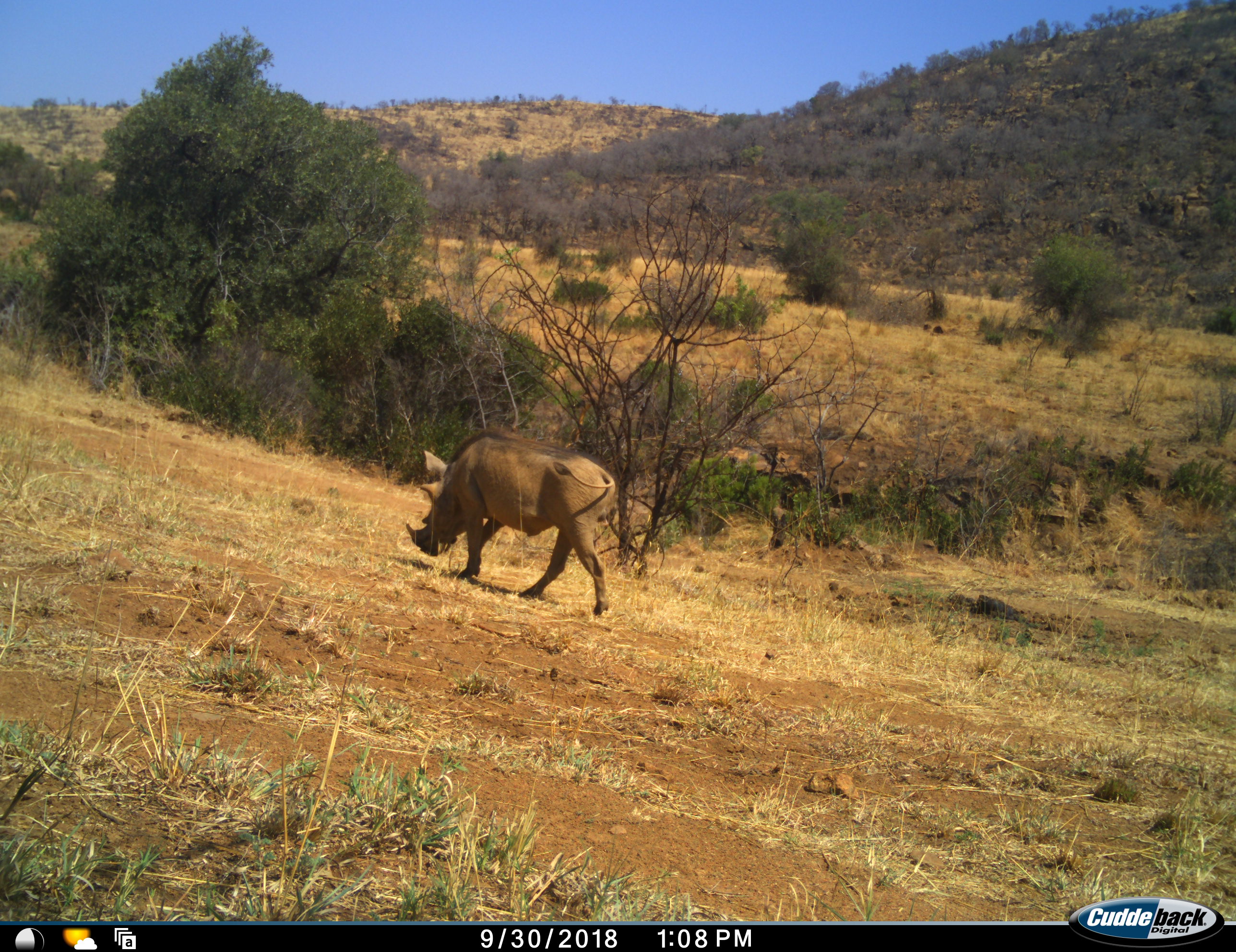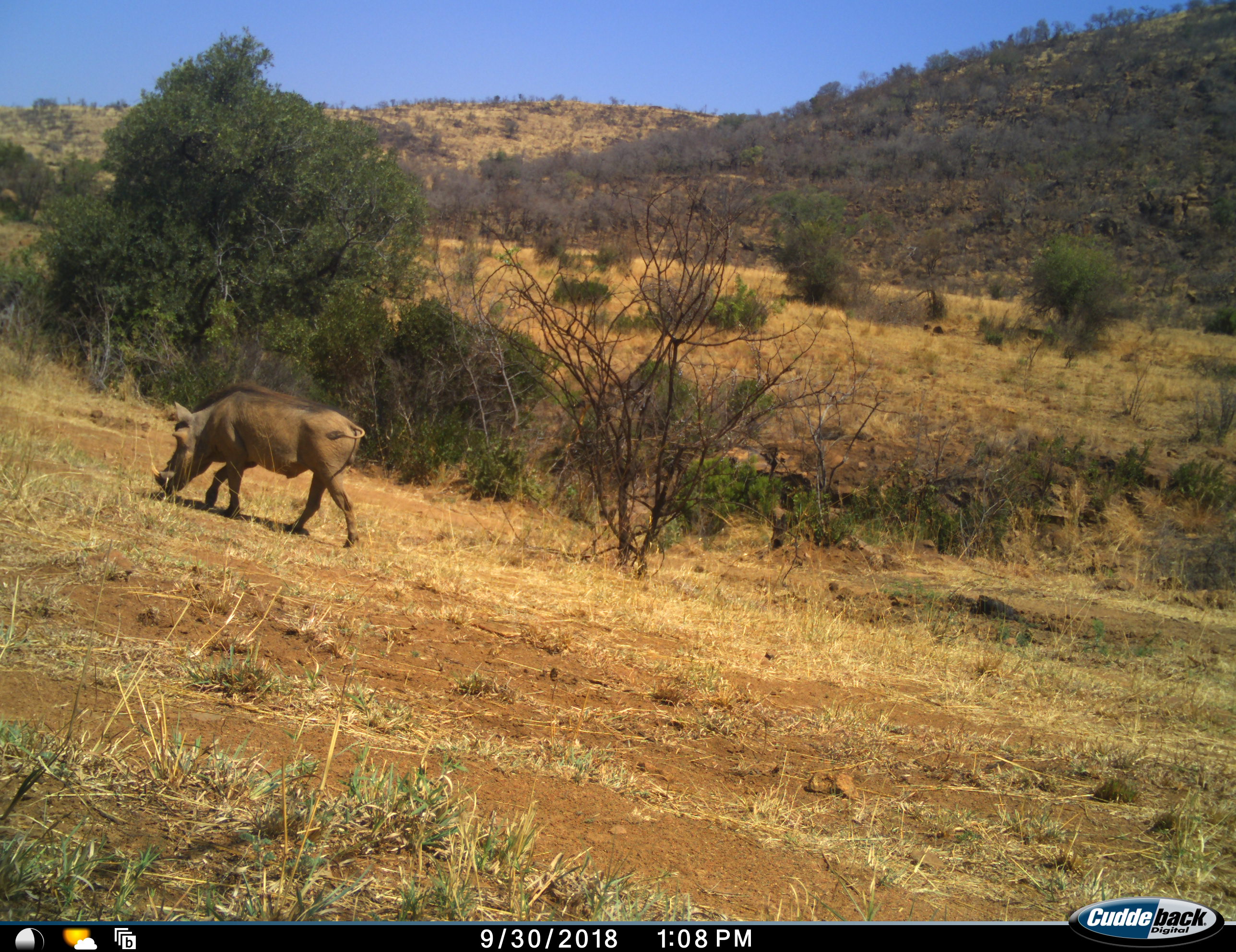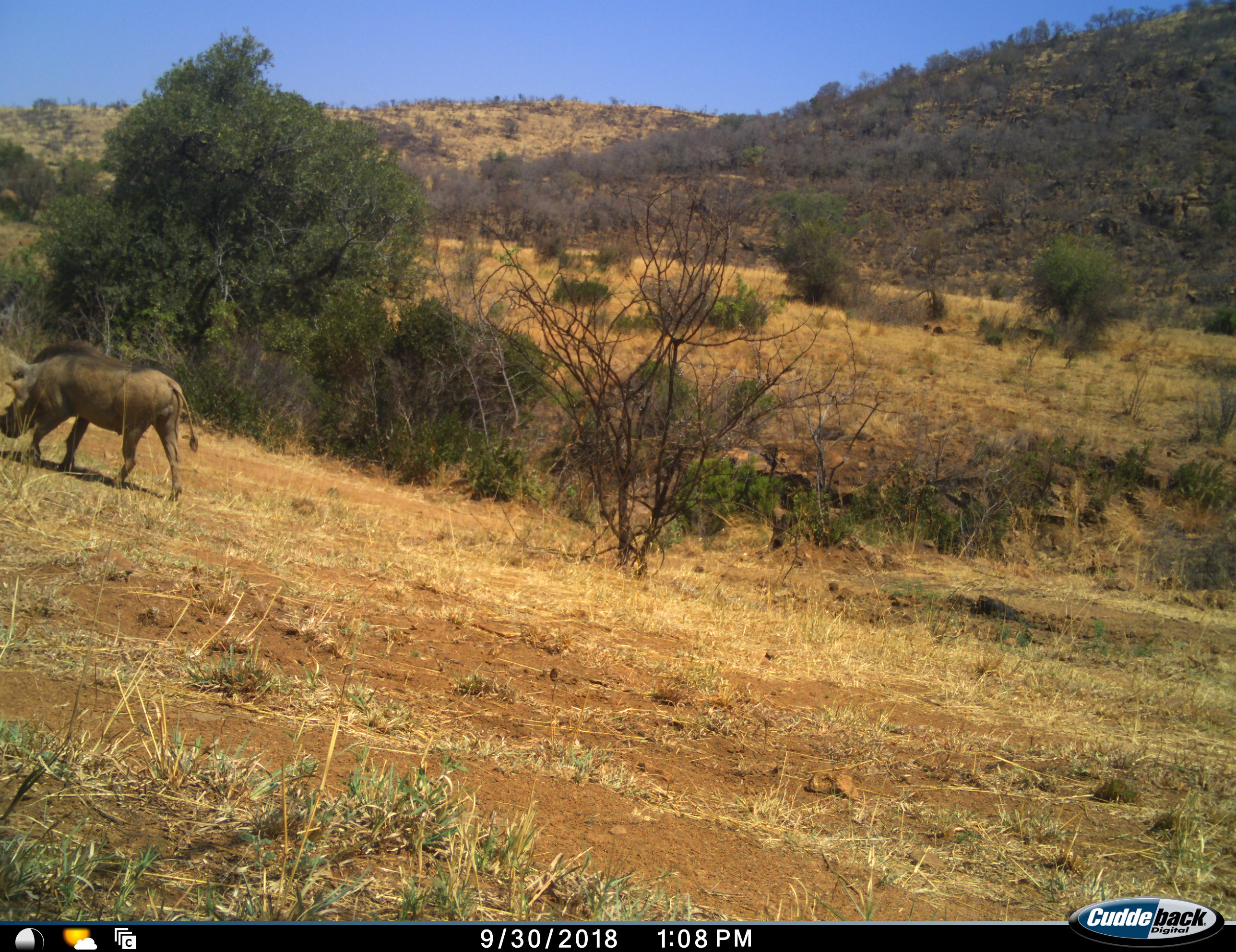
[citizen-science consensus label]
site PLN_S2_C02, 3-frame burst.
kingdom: Animalia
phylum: Chordata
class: Mammalia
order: Artiodactyla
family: Suidae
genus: Phacochoerus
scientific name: Phacochoerus africanus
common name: warthog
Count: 1.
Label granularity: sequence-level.